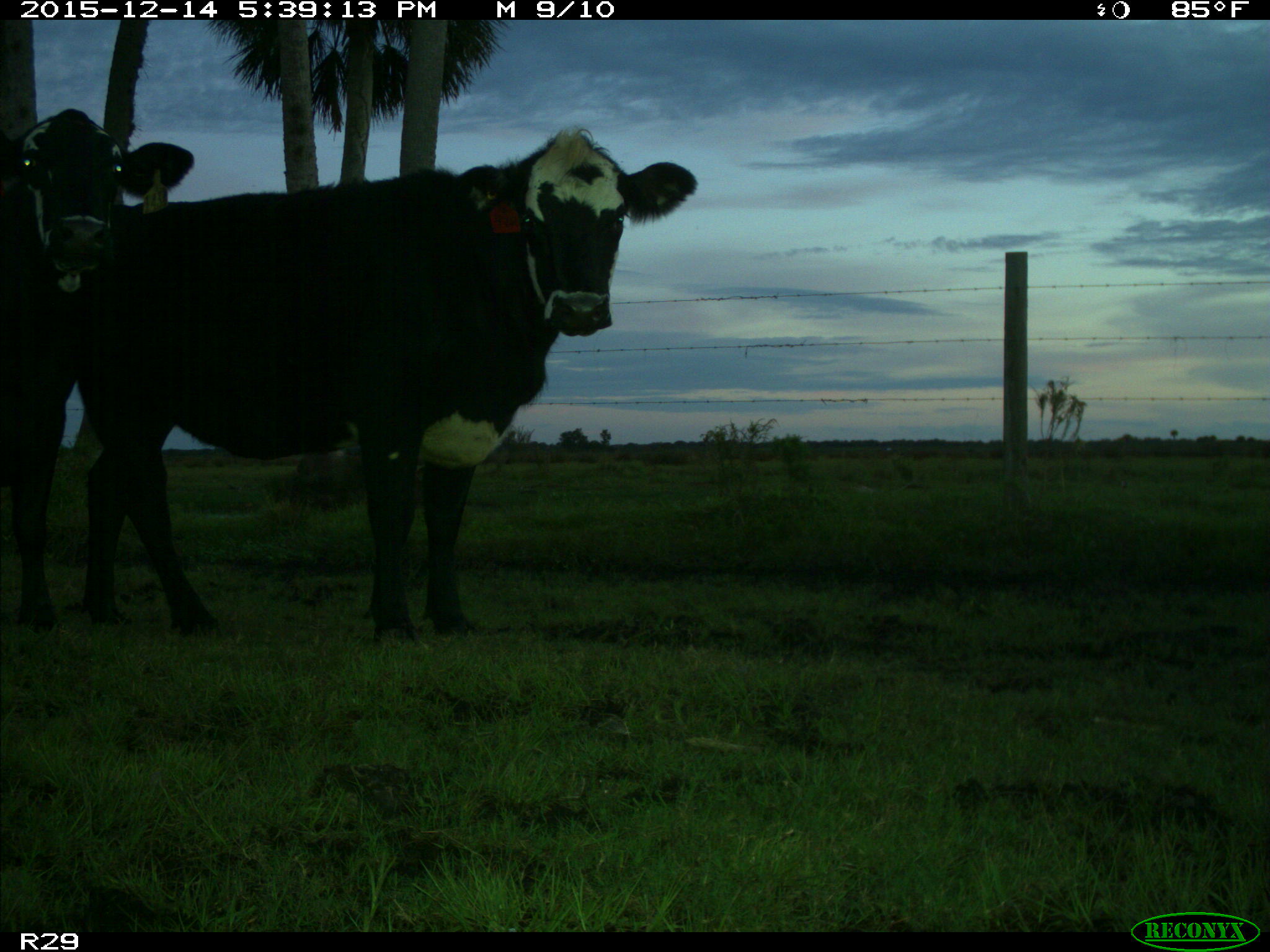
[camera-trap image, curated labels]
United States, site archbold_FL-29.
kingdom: Animalia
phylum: Chordata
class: Mammalia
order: Artiodactyla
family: Bovidae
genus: Bos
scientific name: Bos taurus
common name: domestic cow